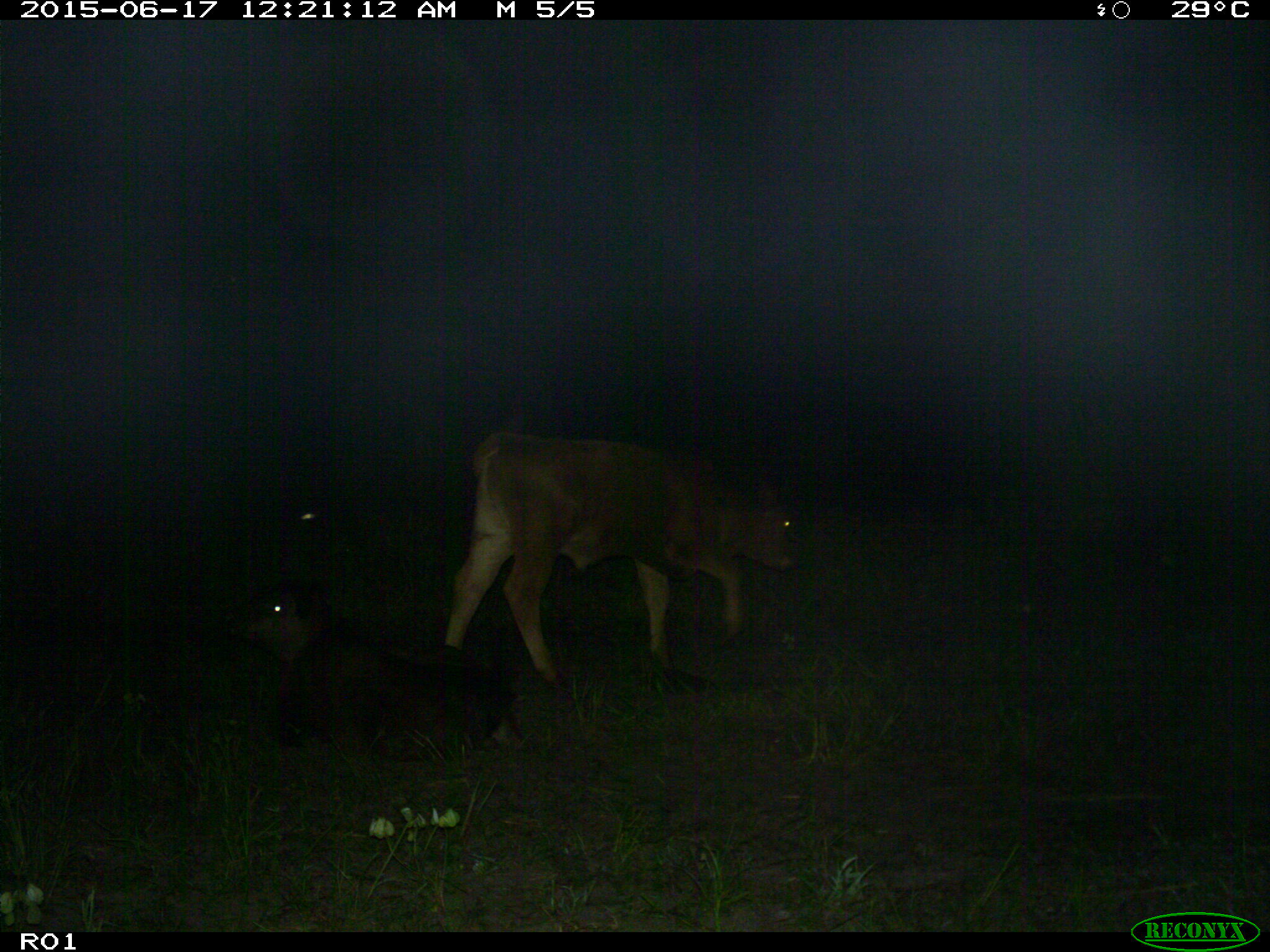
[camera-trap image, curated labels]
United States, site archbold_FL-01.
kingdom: Animalia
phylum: Chordata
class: Mammalia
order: Artiodactyla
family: Bovidae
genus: Bos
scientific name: Bos taurus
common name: domestic cow